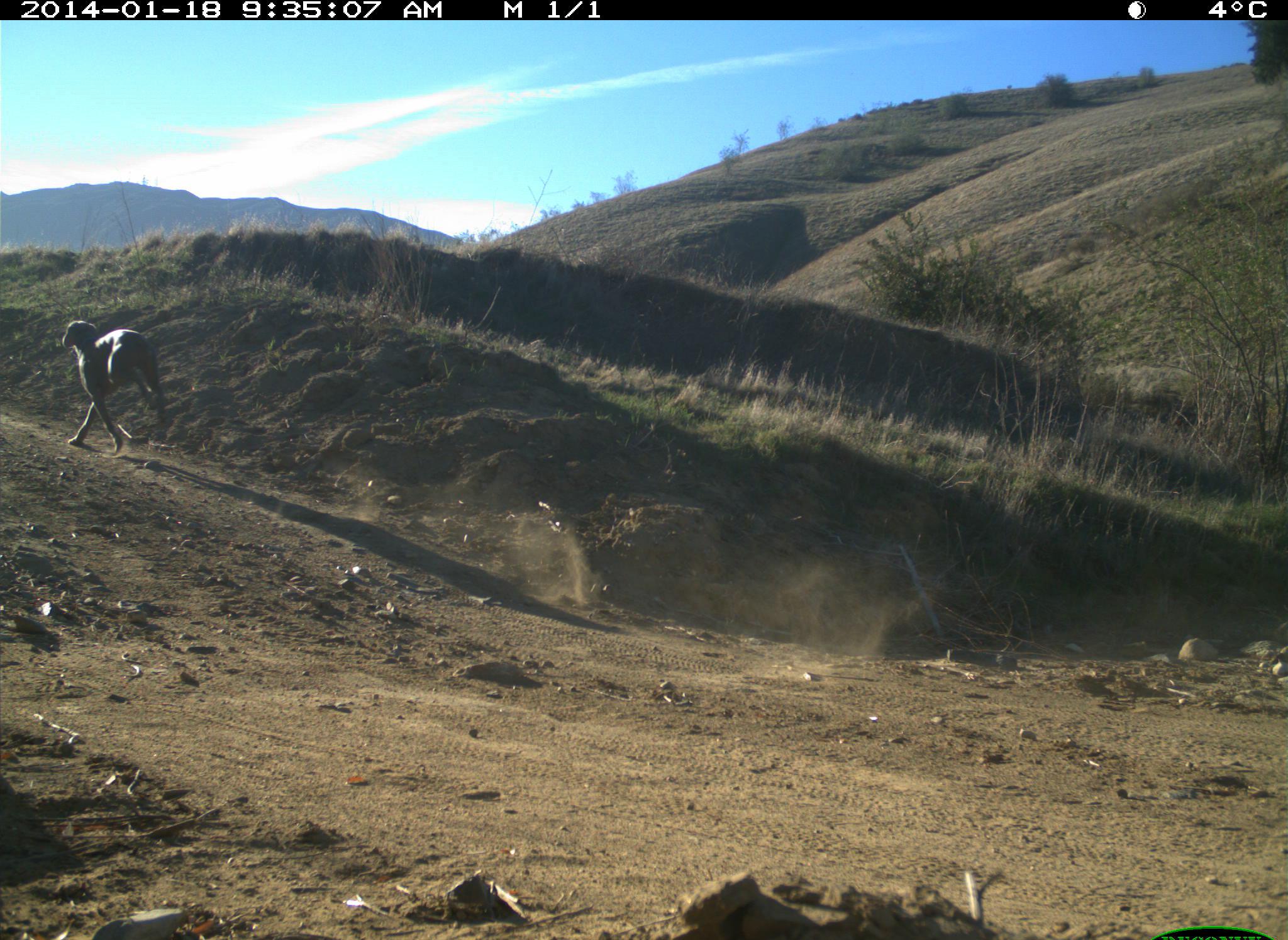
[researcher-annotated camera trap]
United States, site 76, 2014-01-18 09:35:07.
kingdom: Animalia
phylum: Chordata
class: Mammalia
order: Carnivora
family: Canidae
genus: Canis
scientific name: Canis familiaris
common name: domestic dog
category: dog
Dog (domestic dog) (Canis familiaris).